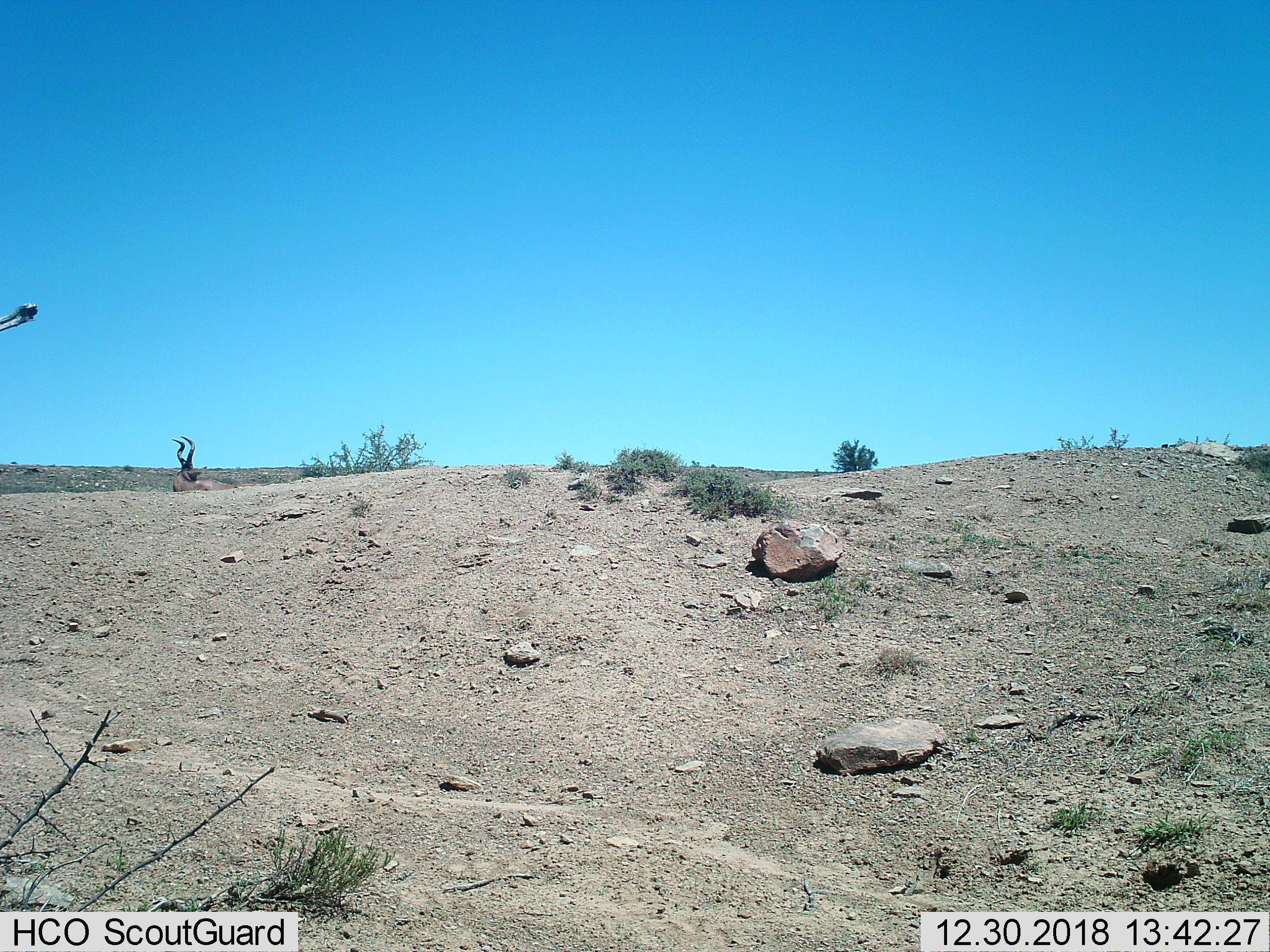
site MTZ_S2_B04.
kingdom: Animalia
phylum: Chordata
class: Mammalia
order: Artiodactyla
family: Bovidae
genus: Alcelaphus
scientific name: Alcelaphus buselaphus caama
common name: red hartebeest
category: hartebeestred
Hartebeestred (red hartebeest) (Alcelaphus buselaphus caama), count 1. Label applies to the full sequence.